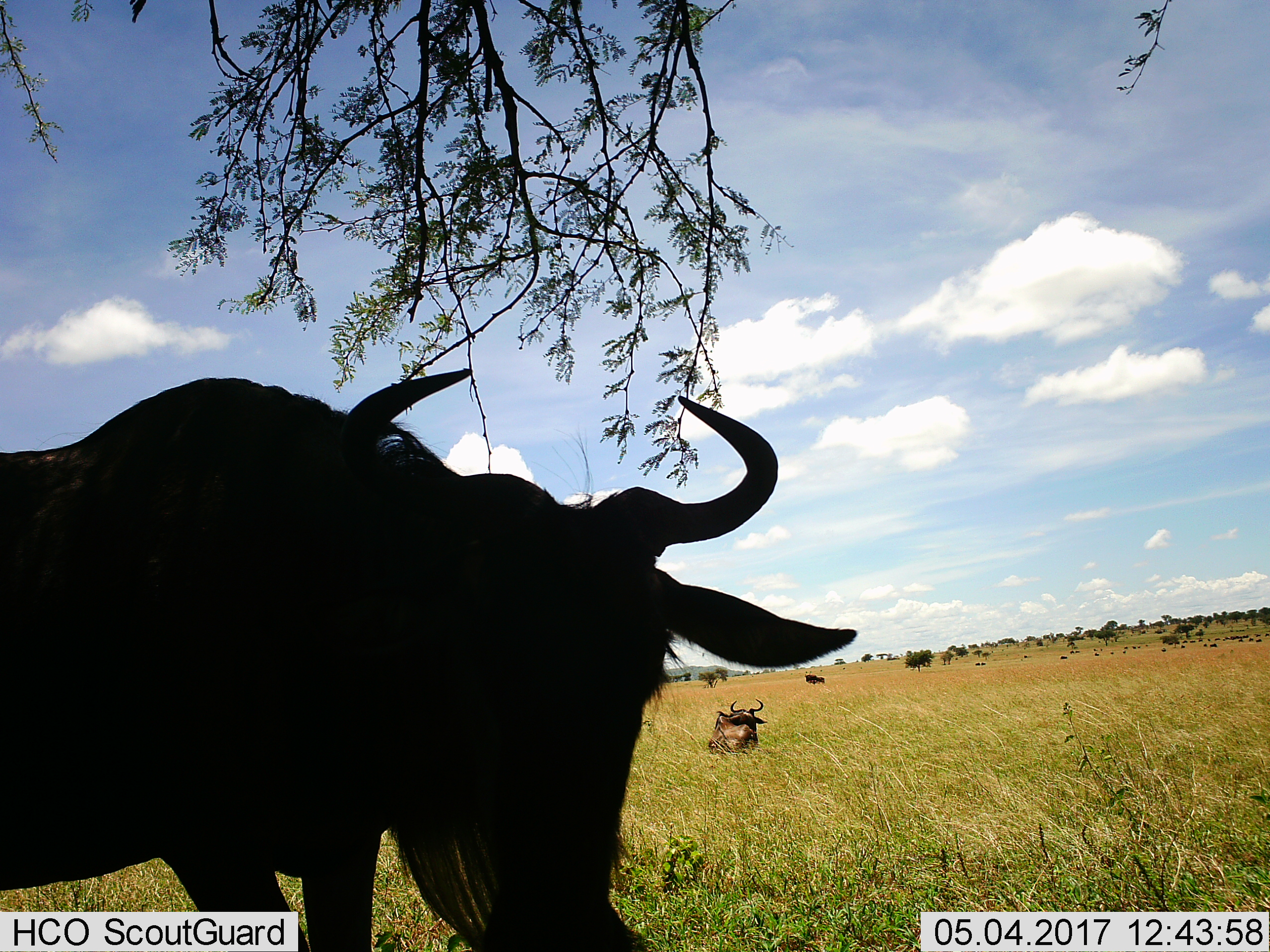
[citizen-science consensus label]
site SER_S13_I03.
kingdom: Animalia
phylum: Chordata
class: Mammalia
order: Artiodactyla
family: Bovidae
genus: Connochaetes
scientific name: Connochaetes taurinus taurinus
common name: blue wildebeest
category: wildebeestblue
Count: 2.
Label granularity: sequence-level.